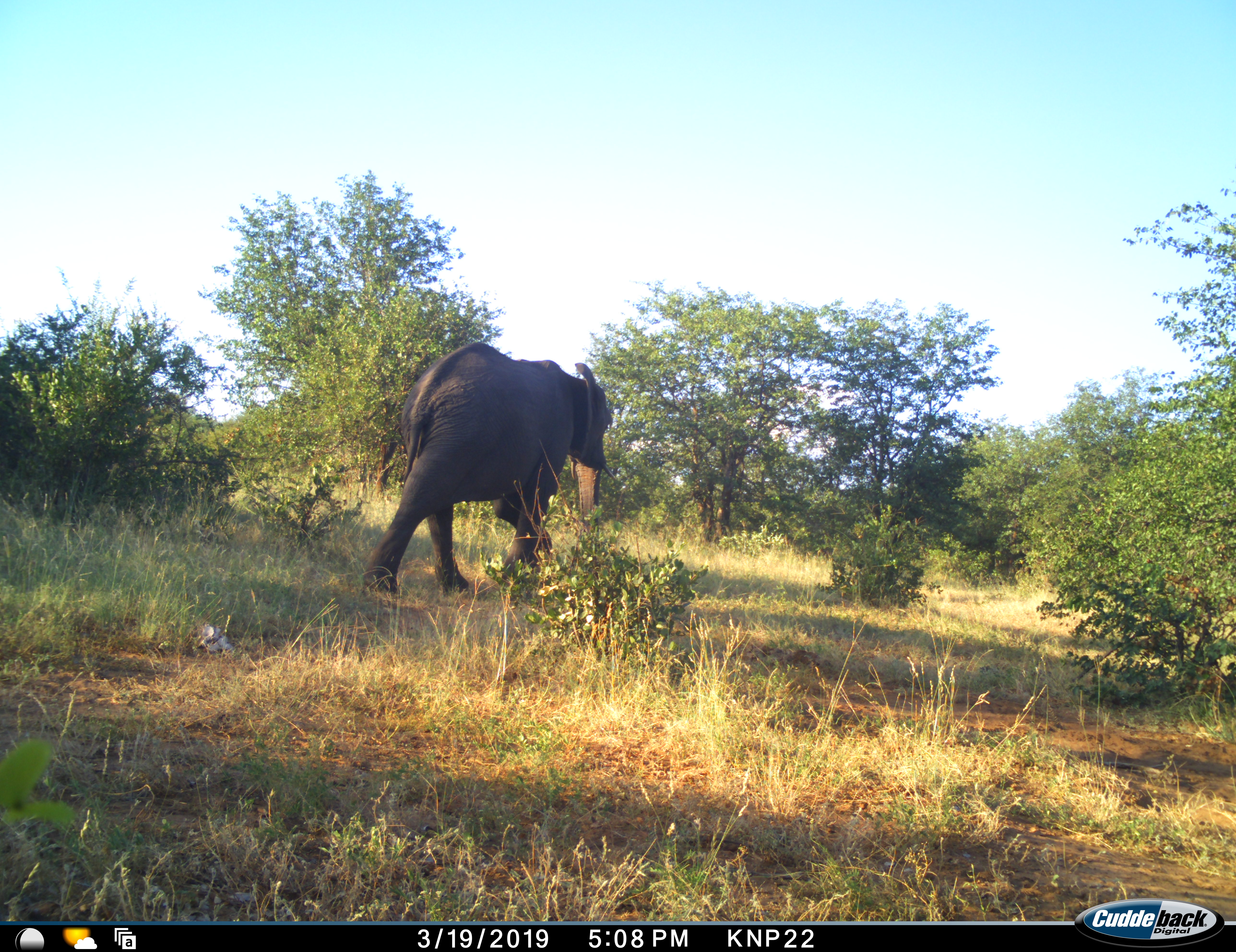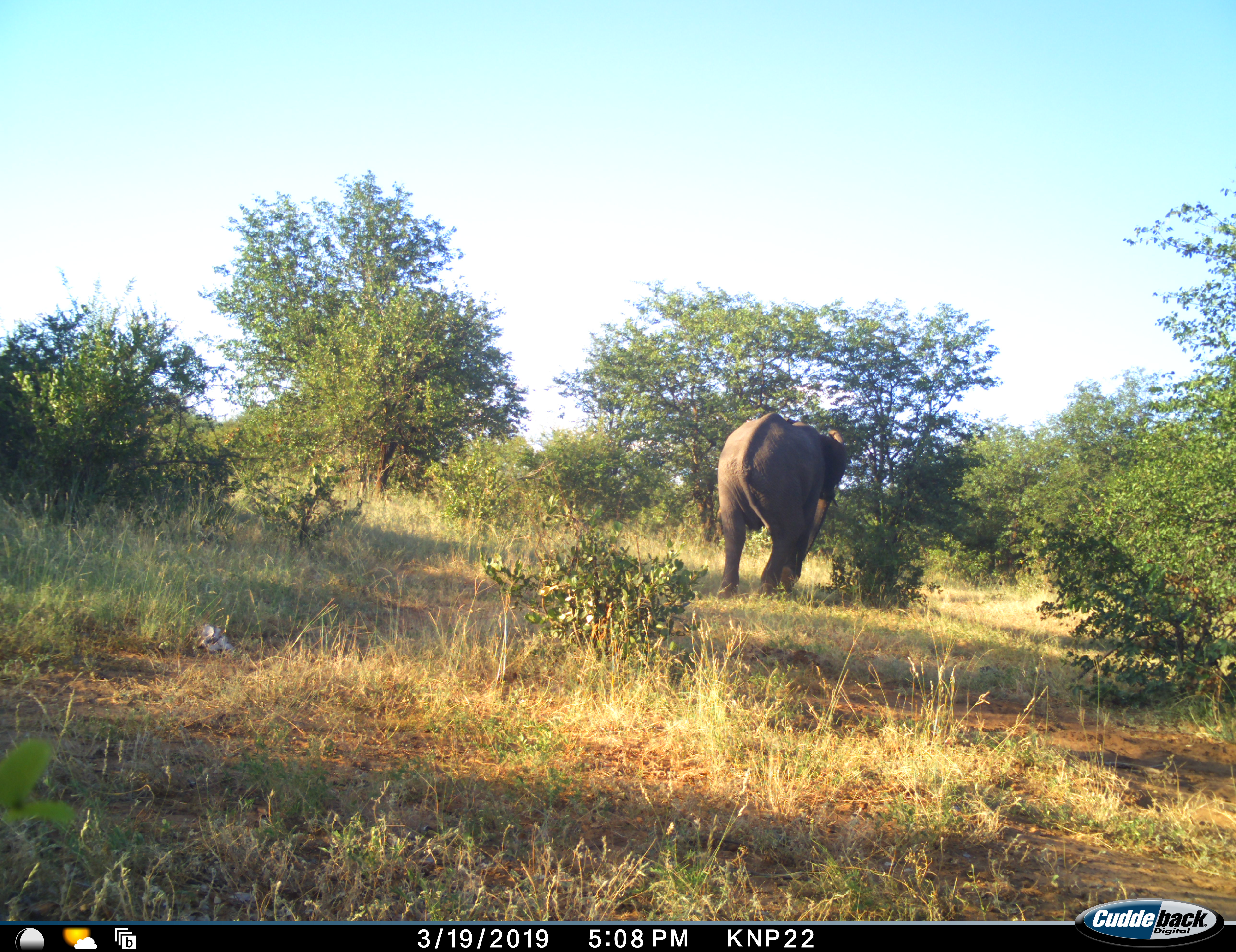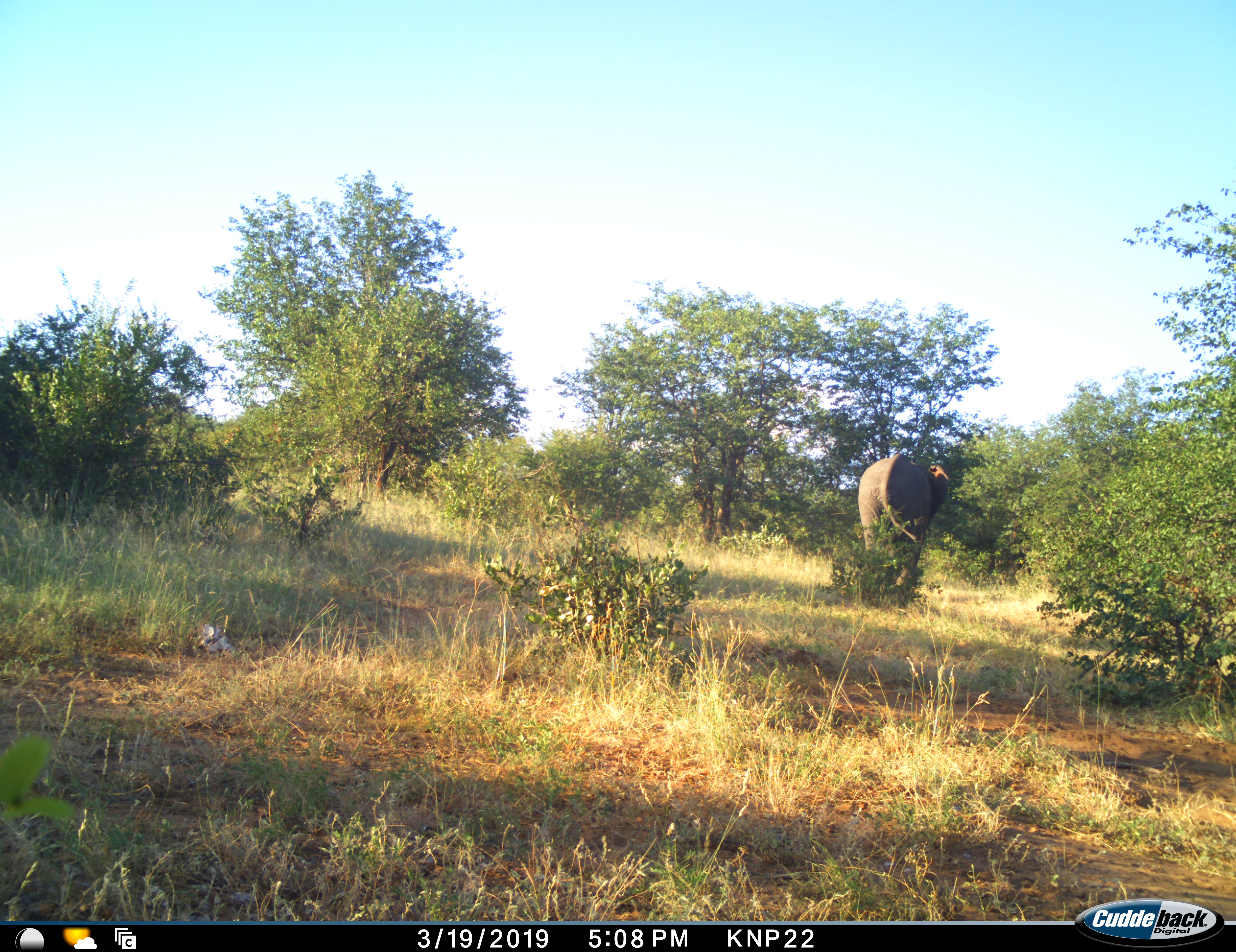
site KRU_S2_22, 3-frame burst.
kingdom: Animalia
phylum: Chordata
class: Mammalia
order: Proboscidea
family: Elephantidae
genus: Loxodonta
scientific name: Loxodonta africana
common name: african bush elephant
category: elephant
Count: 1.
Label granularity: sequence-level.